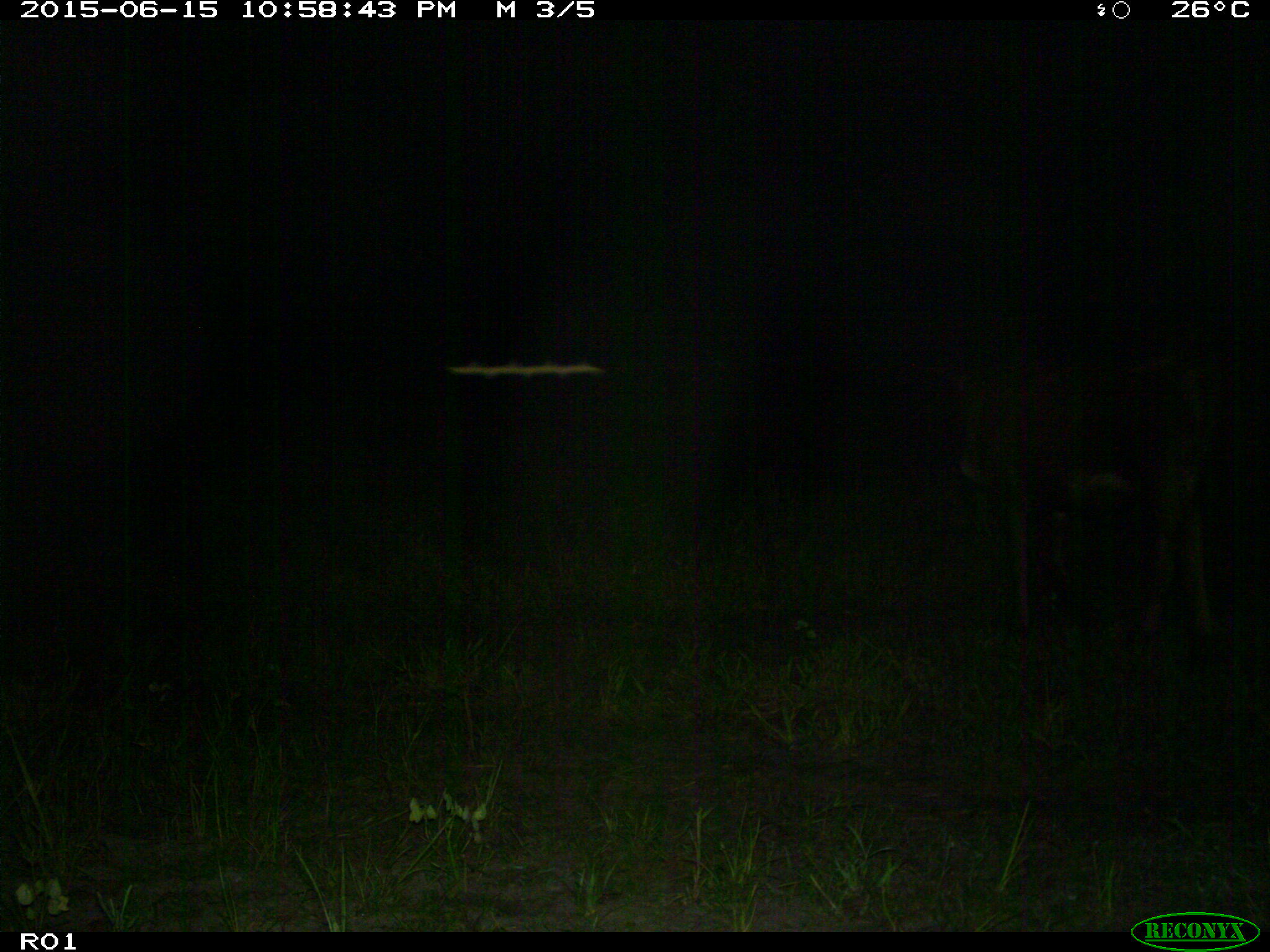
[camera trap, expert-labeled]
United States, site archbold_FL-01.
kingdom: Animalia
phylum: Chordata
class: Mammalia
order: Artiodactyla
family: Bovidae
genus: Bos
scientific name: Bos taurus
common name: domestic cow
Bos taurus (domestic cow).